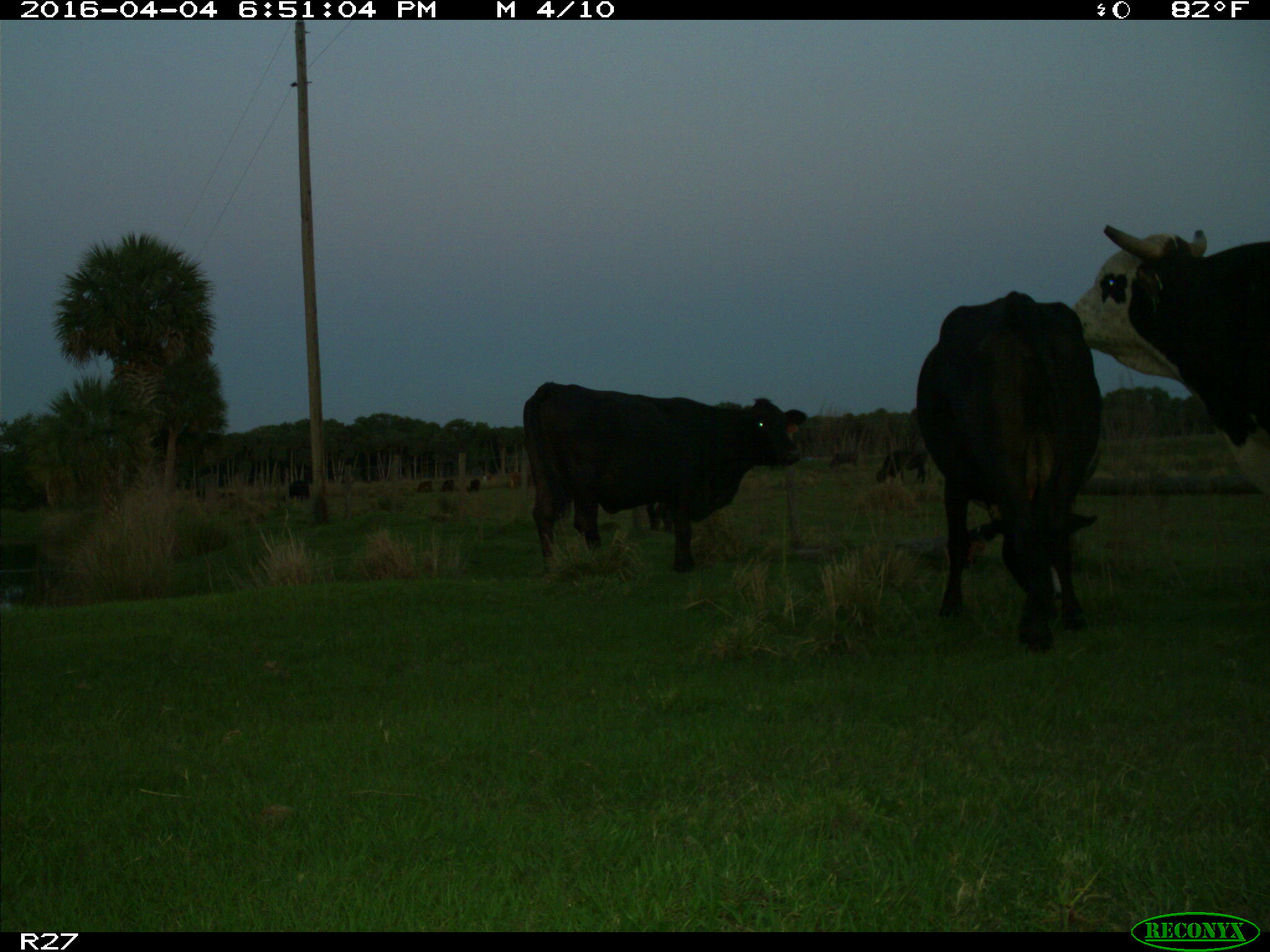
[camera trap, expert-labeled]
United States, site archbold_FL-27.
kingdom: Animalia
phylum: Chordata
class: Mammalia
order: Artiodactyla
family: Bovidae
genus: Bos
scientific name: Bos taurus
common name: domestic cow